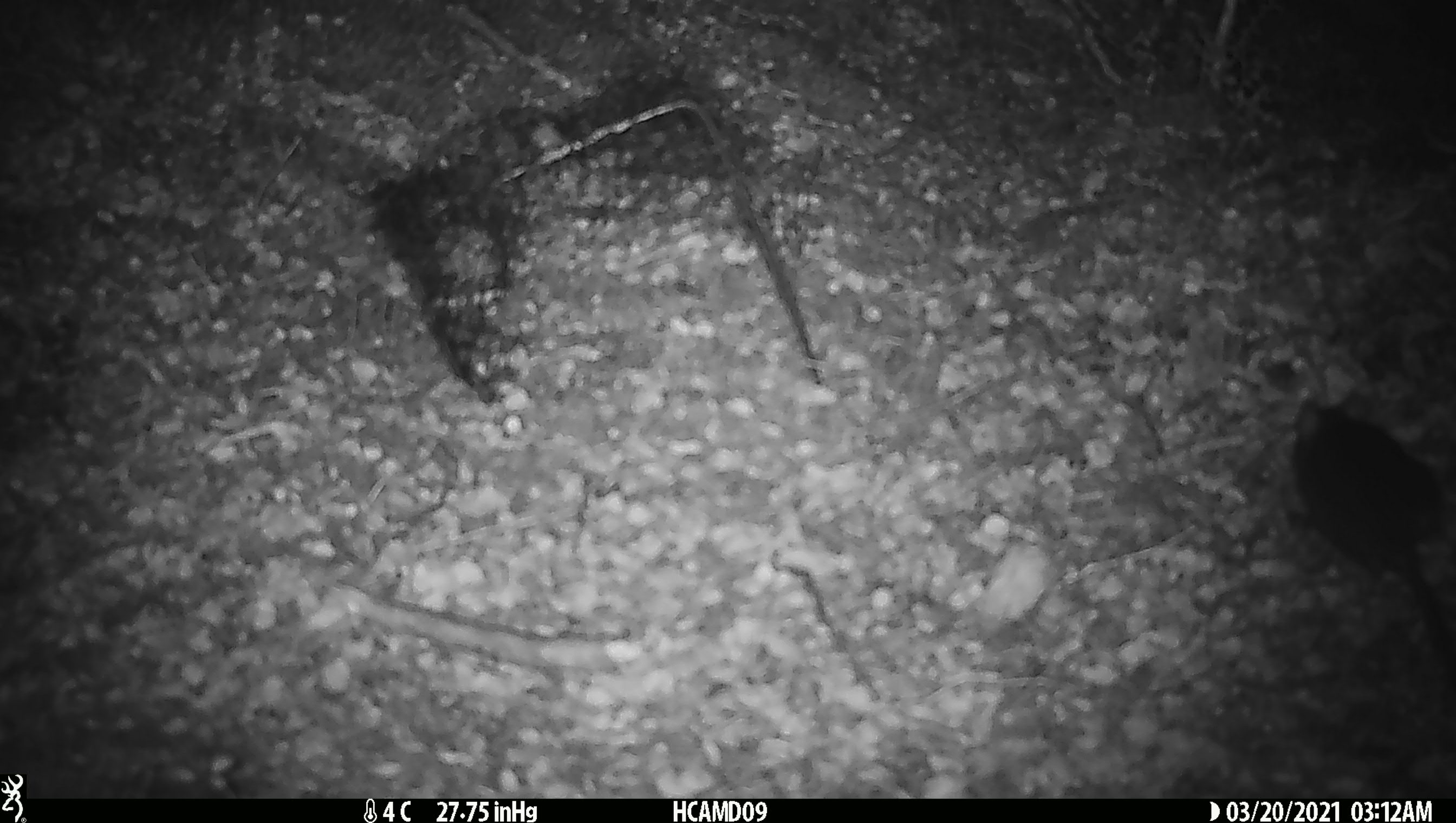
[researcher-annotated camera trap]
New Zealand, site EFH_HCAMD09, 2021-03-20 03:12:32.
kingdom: Animalia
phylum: Chordata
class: Mammalia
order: Rodentia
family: Muridae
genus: Mus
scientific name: Mus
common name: mouse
Mouse (Mus).